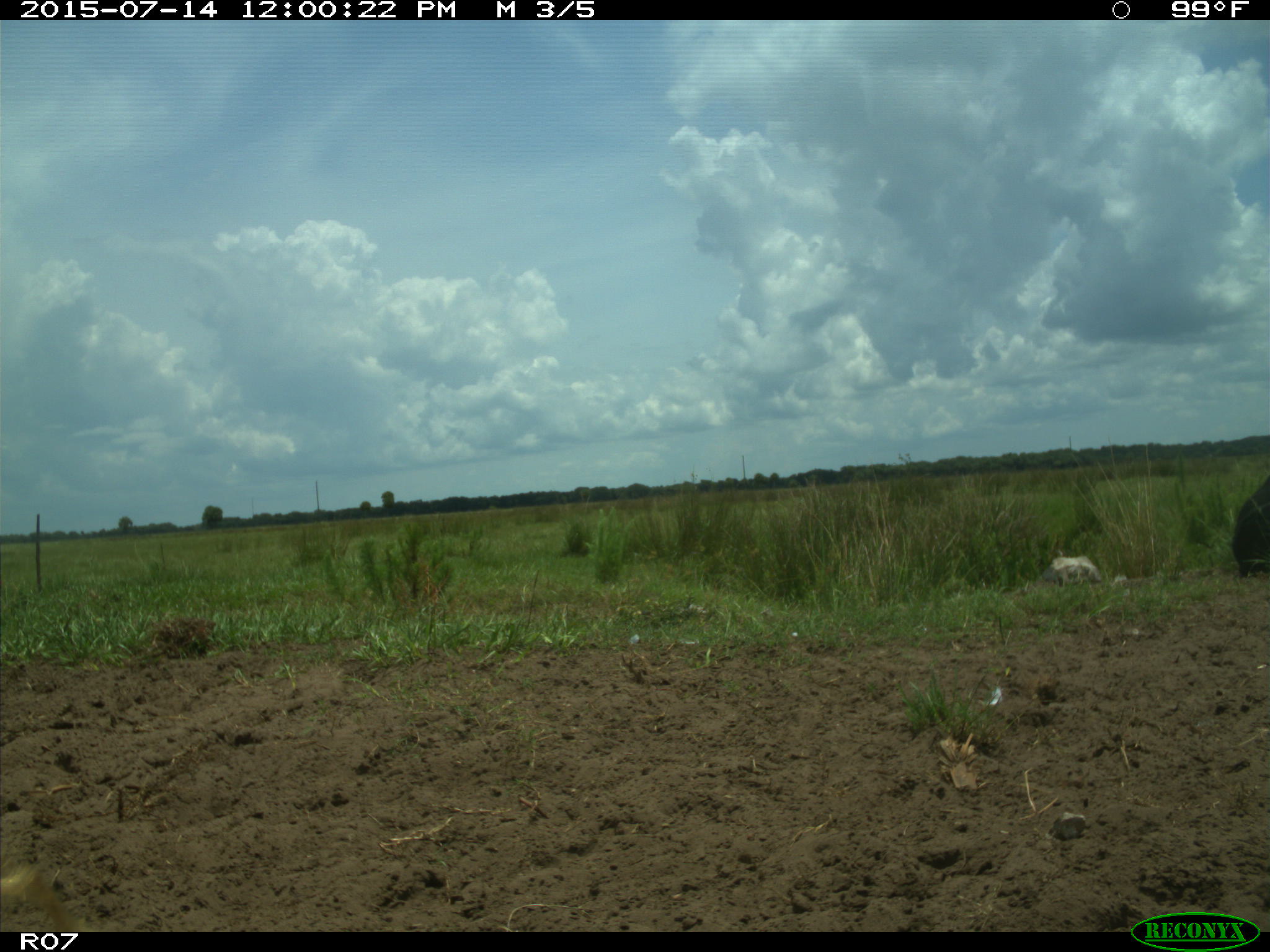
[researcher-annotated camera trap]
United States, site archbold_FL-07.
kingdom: Animalia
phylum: Chordata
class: Mammalia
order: Artiodactyla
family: Bovidae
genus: Bos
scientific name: Bos taurus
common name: domestic cow